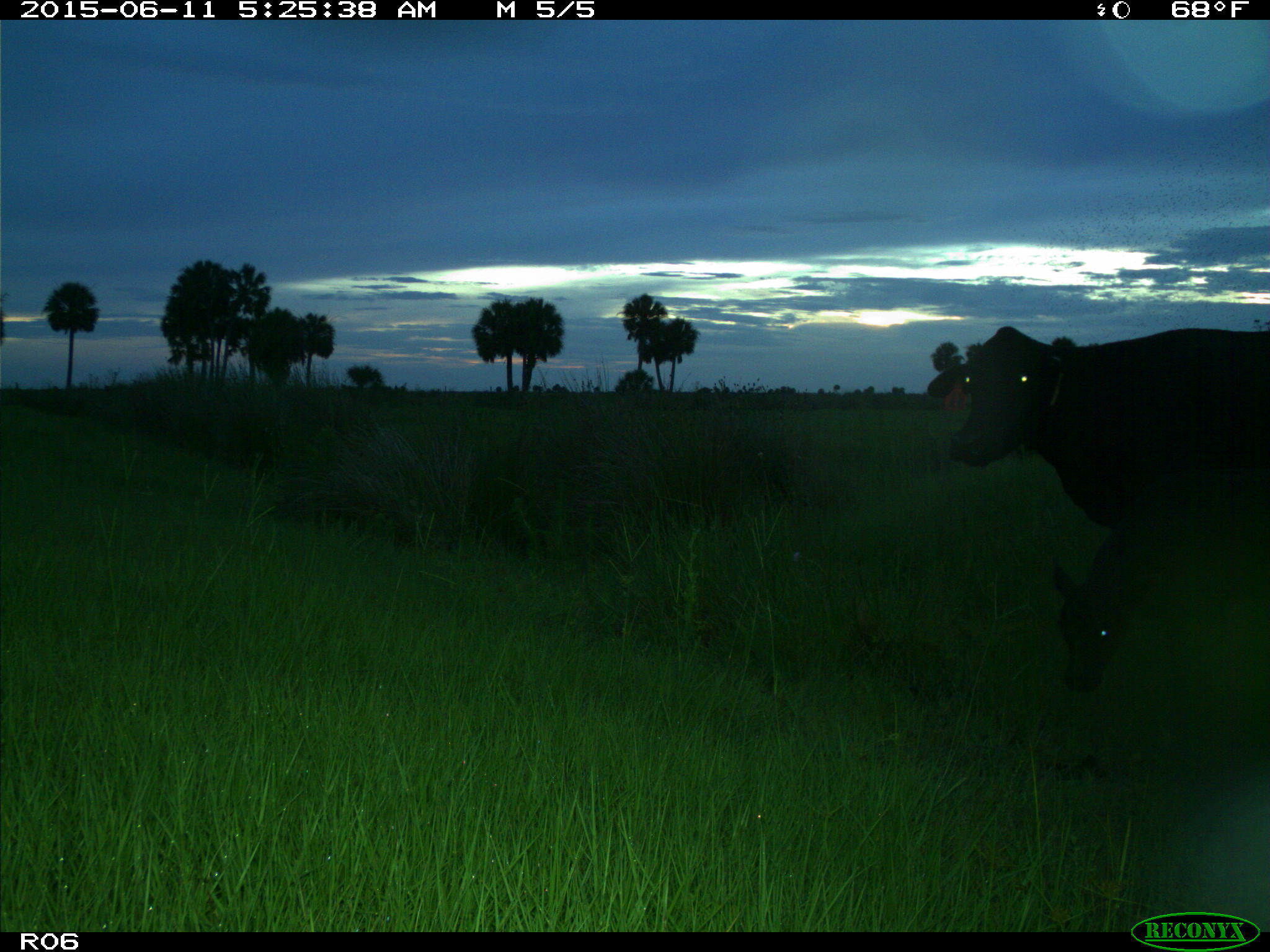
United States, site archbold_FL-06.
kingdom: Animalia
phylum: Chordata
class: Mammalia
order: Artiodactyla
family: Bovidae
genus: Bos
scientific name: Bos taurus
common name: domestic cow